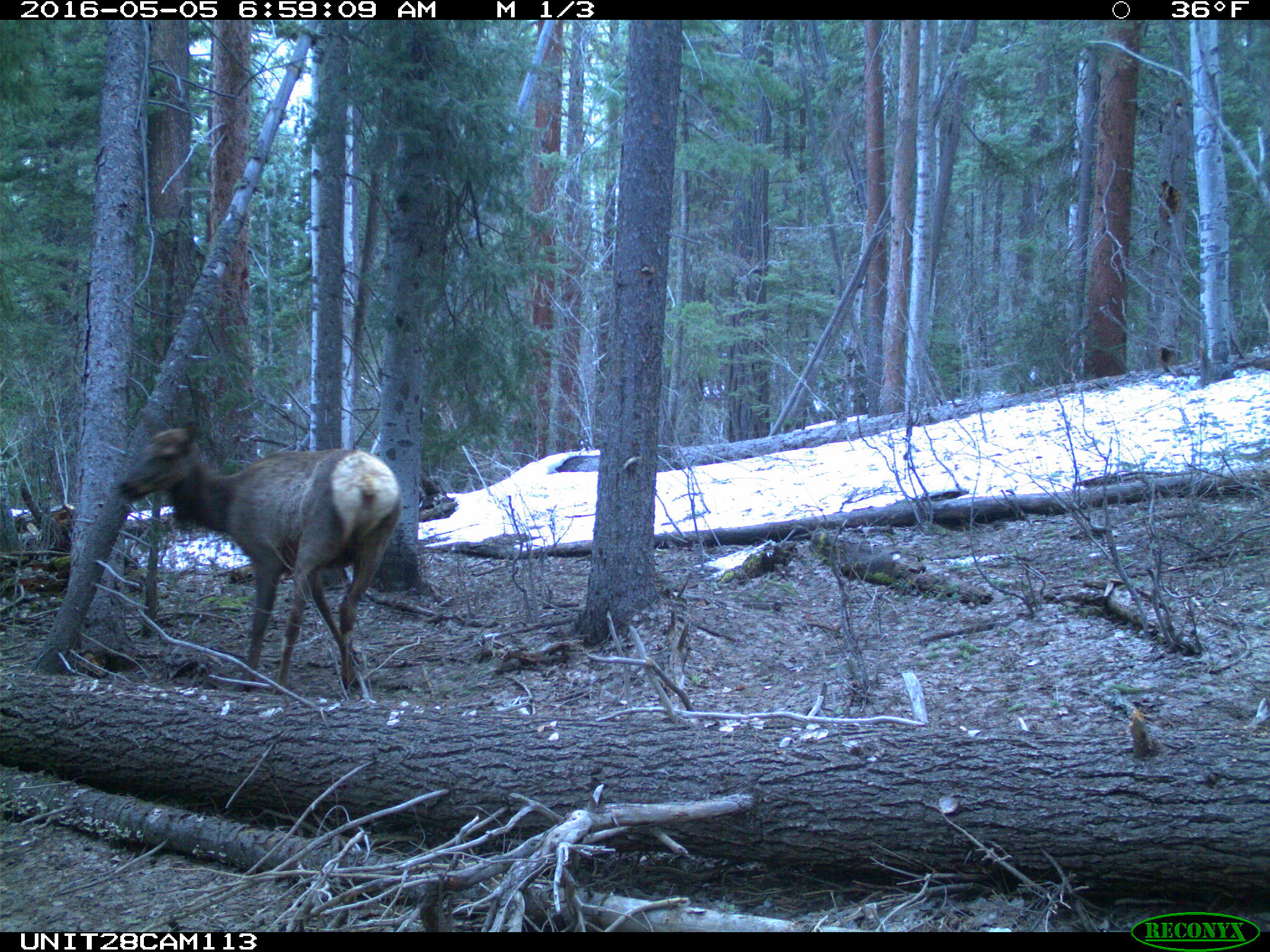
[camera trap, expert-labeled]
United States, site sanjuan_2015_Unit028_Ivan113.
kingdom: Animalia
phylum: Chordata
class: Mammalia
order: Artiodactyla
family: Cervidae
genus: Cervus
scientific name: Cervus elaphus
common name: red deer